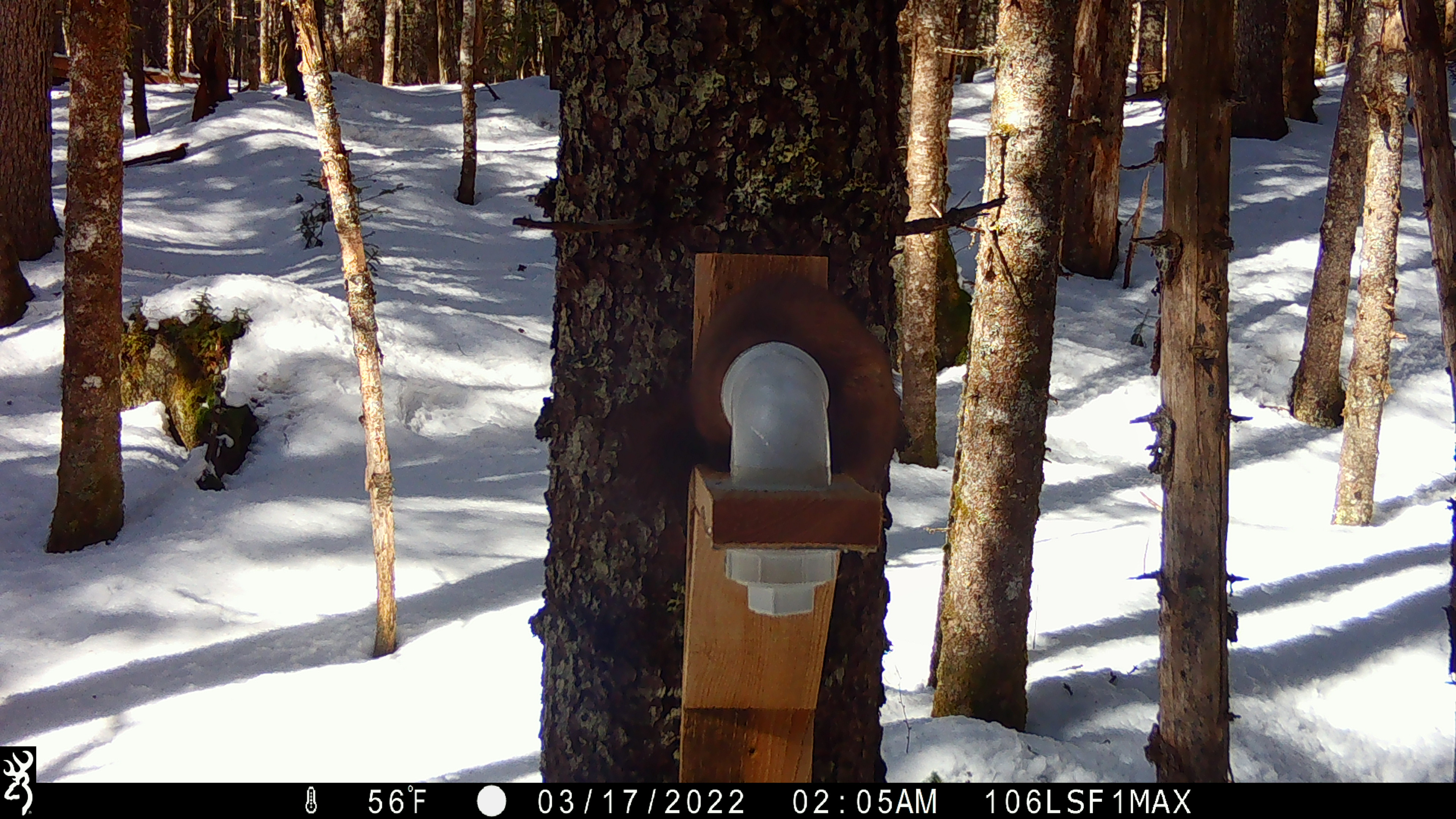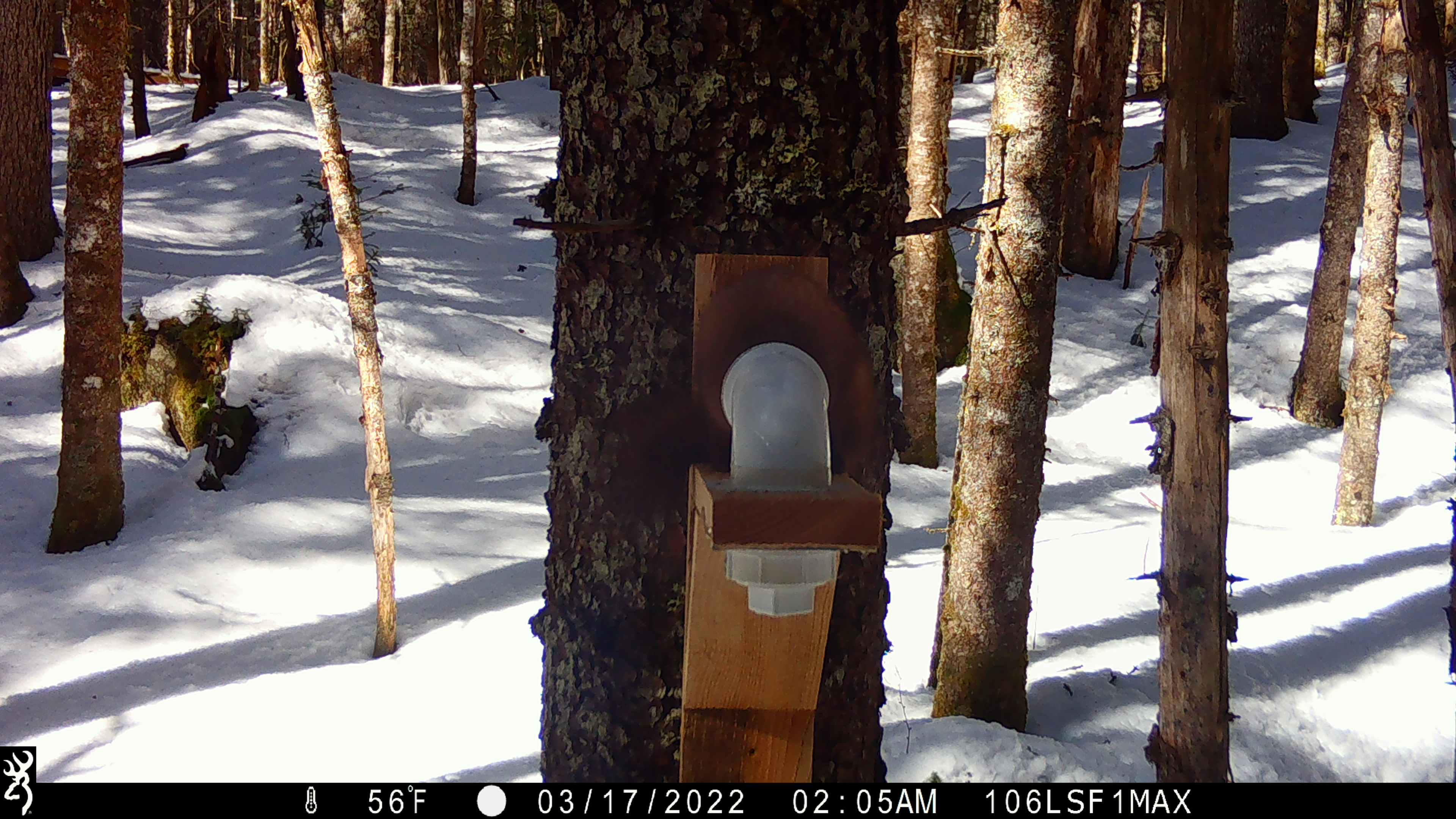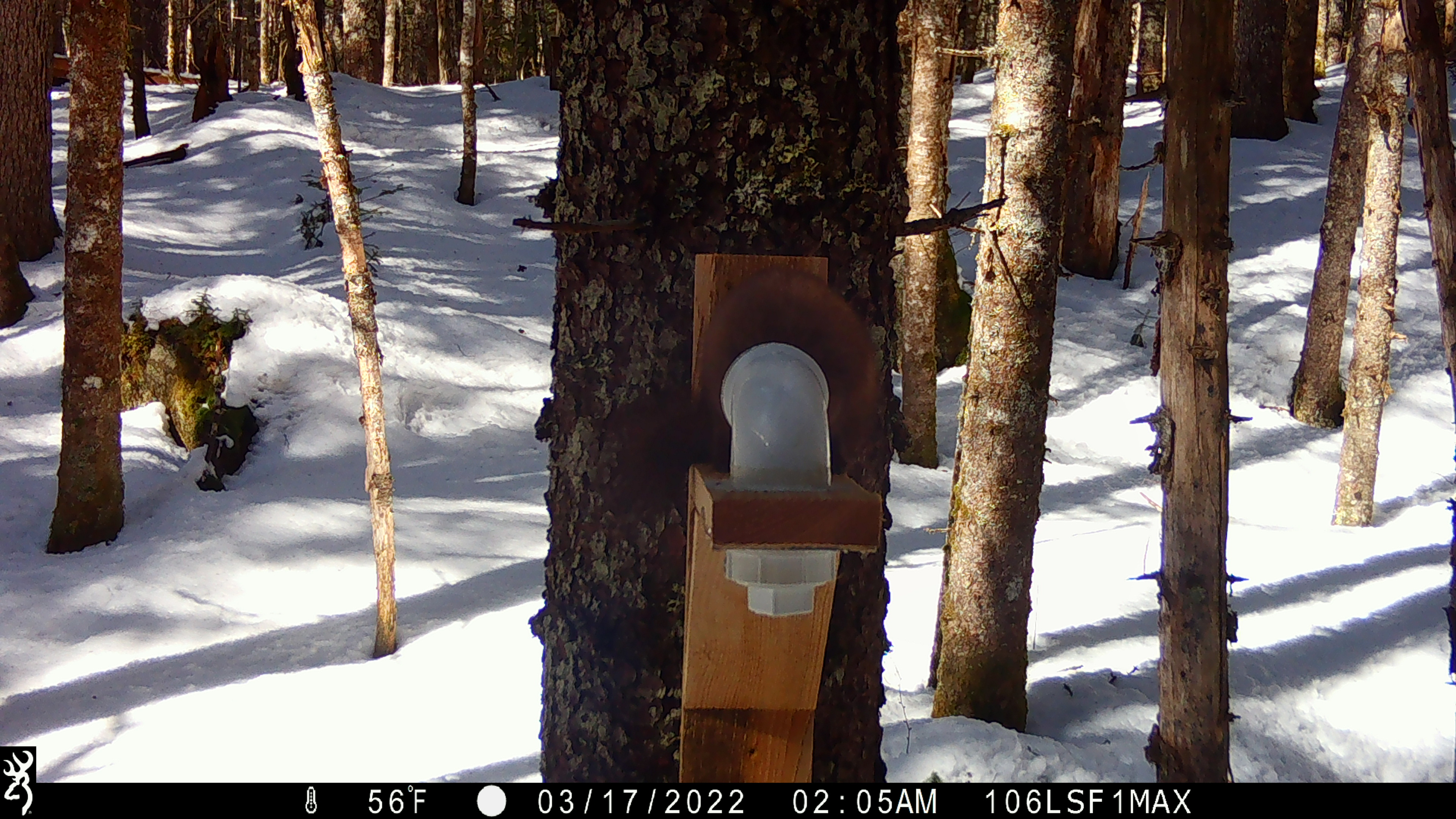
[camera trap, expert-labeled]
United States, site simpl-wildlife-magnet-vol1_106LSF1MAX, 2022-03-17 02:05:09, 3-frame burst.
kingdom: Animalia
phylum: Chordata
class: Mammalia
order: Carnivora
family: Mustelidae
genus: Martes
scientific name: Martes americana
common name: american marten